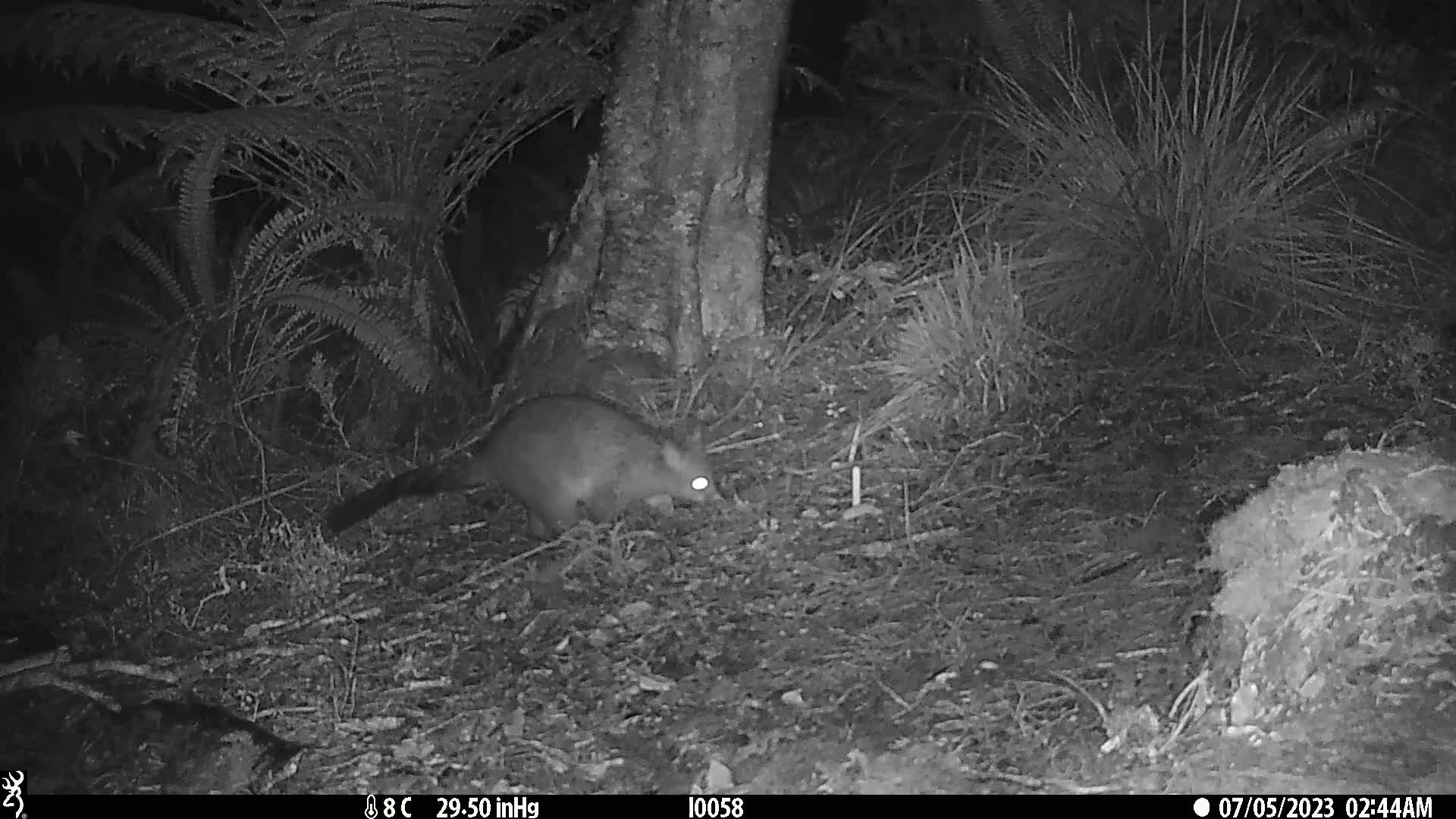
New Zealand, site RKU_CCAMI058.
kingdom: Animalia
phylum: Chordata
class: Mammalia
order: Diprotodontia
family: Phalangeridae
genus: Trichosurus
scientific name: Trichosurus vulpecula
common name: common brushtail possum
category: possum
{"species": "possum (common brushtail possum) (Trichosurus vulpecula)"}